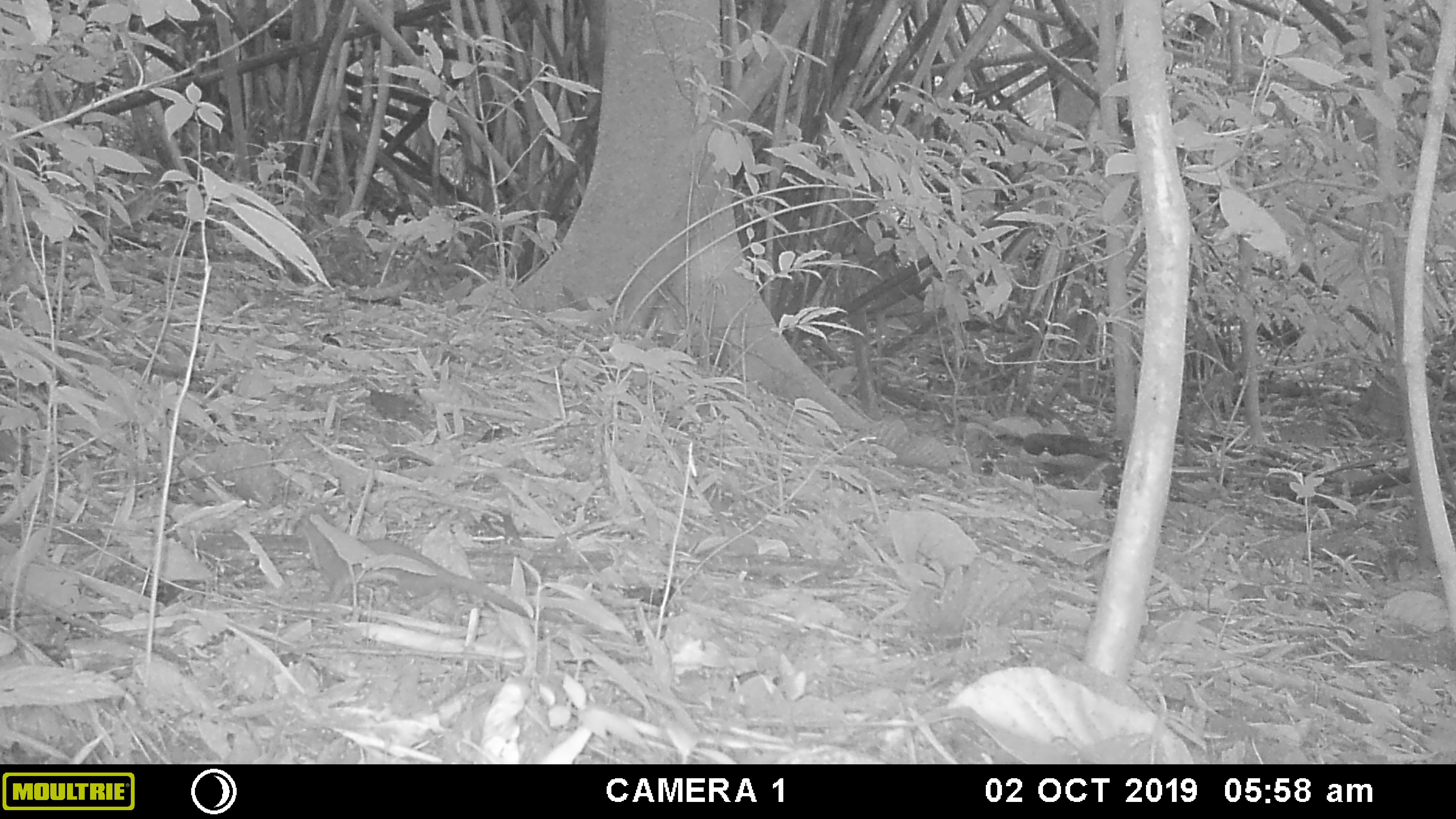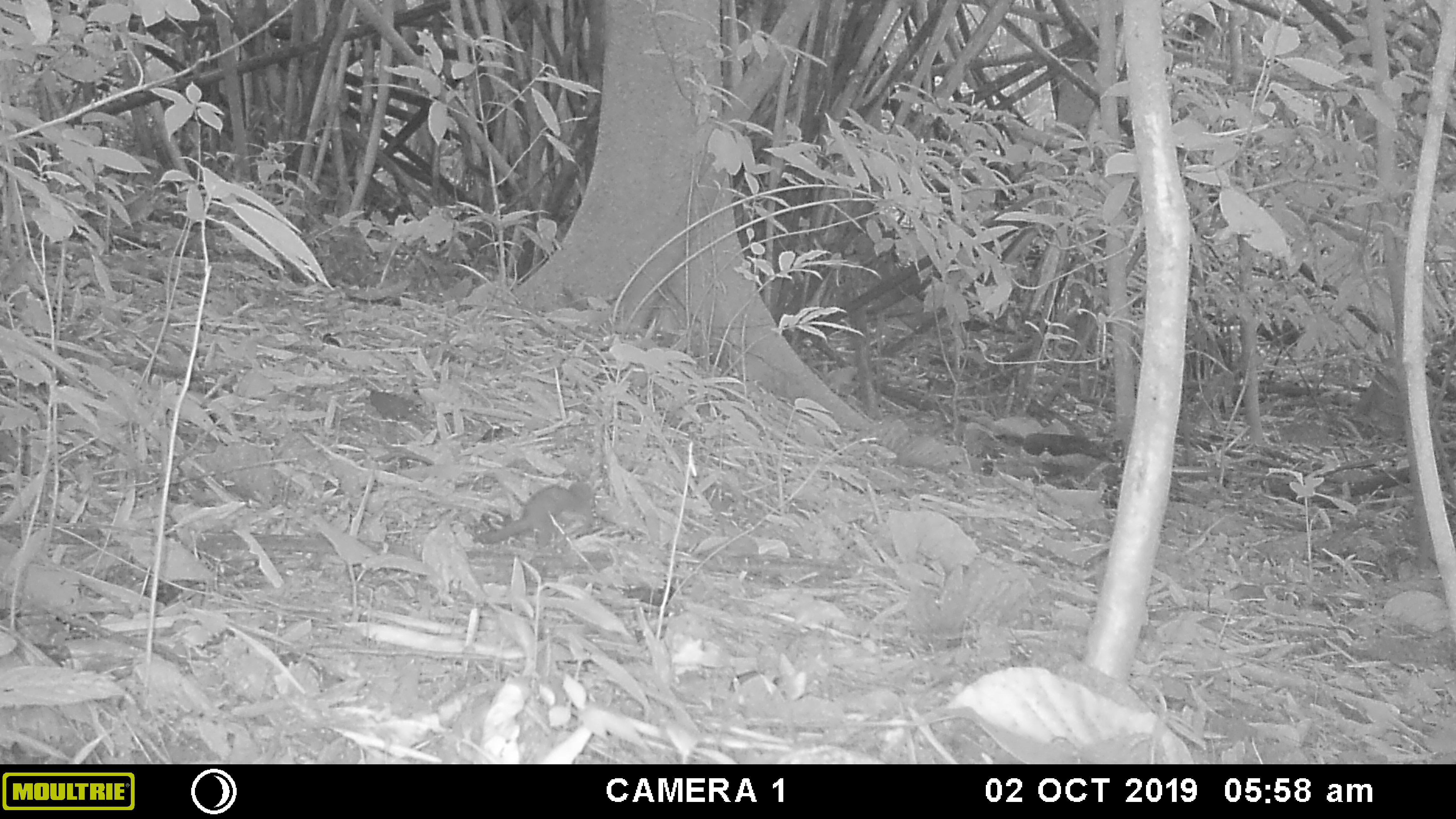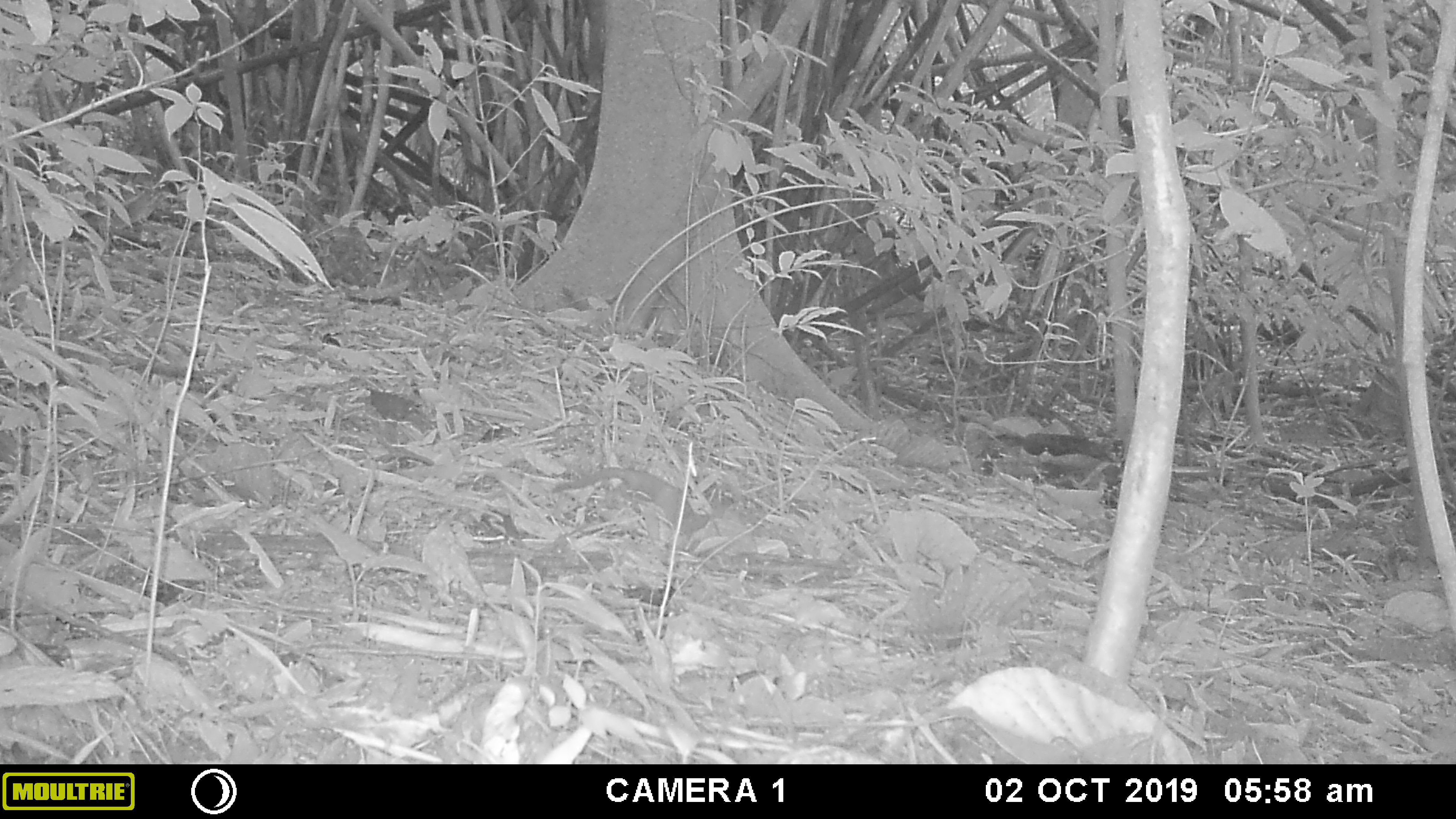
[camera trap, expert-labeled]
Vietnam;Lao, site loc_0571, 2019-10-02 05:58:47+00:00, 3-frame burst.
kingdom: Animalia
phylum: Chordata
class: Mammalia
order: Carnivora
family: Mustelidae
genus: Mustela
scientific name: Mustela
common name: weasel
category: unidentified weasel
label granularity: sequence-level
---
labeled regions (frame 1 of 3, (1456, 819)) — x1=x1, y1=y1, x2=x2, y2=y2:
unidentified weasel: x1=283, y1=503, x2=528, y2=616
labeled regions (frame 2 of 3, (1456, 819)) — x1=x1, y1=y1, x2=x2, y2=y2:
unidentified weasel: x1=477, y1=479, x2=594, y2=549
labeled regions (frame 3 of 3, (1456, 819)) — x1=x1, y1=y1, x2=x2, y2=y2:
unidentified weasel: x1=551, y1=466, x2=710, y2=540